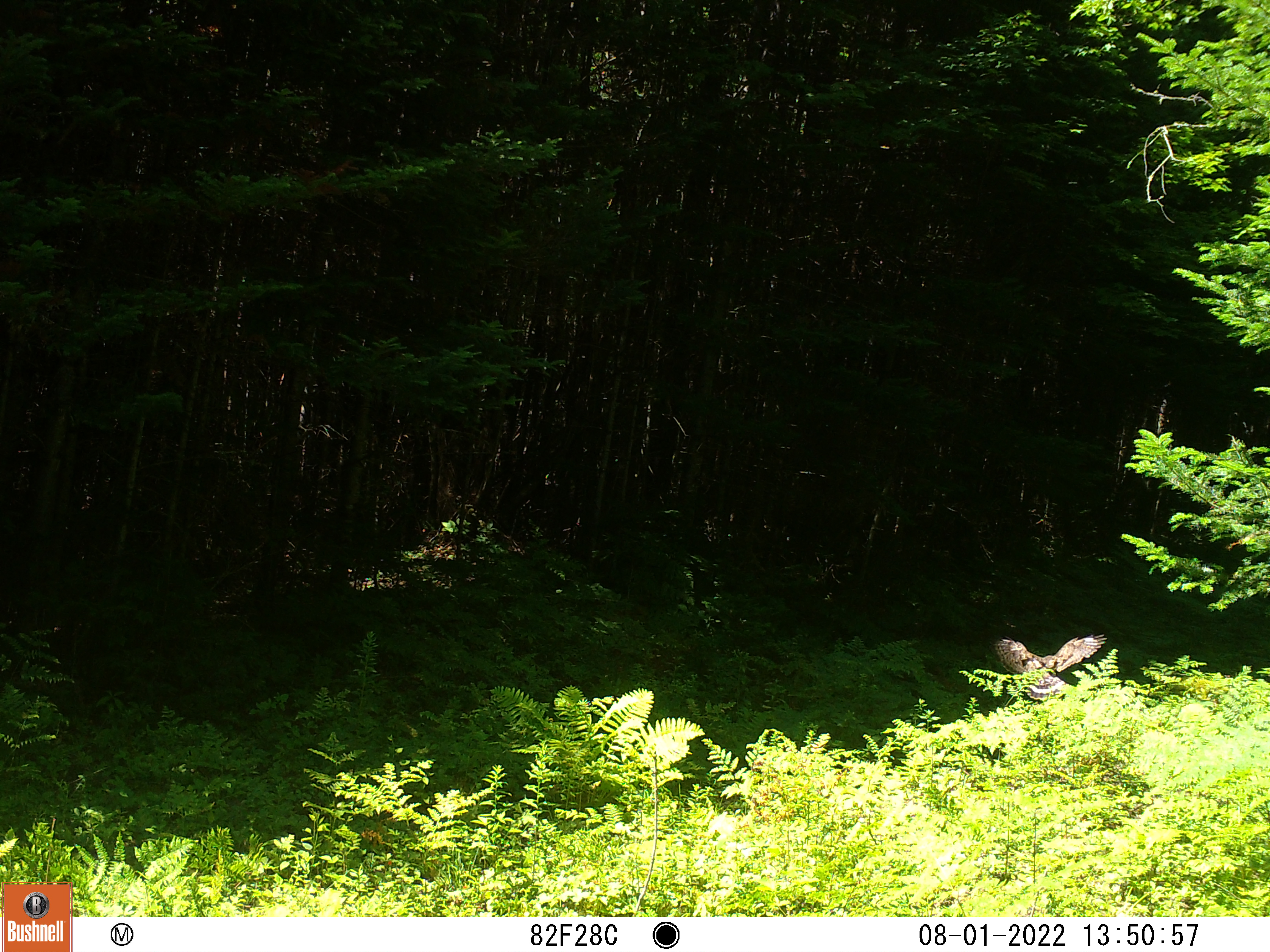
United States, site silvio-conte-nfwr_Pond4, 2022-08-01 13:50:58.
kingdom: Animalia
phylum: Chordata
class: Aves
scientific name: Aves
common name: bird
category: bird sp.